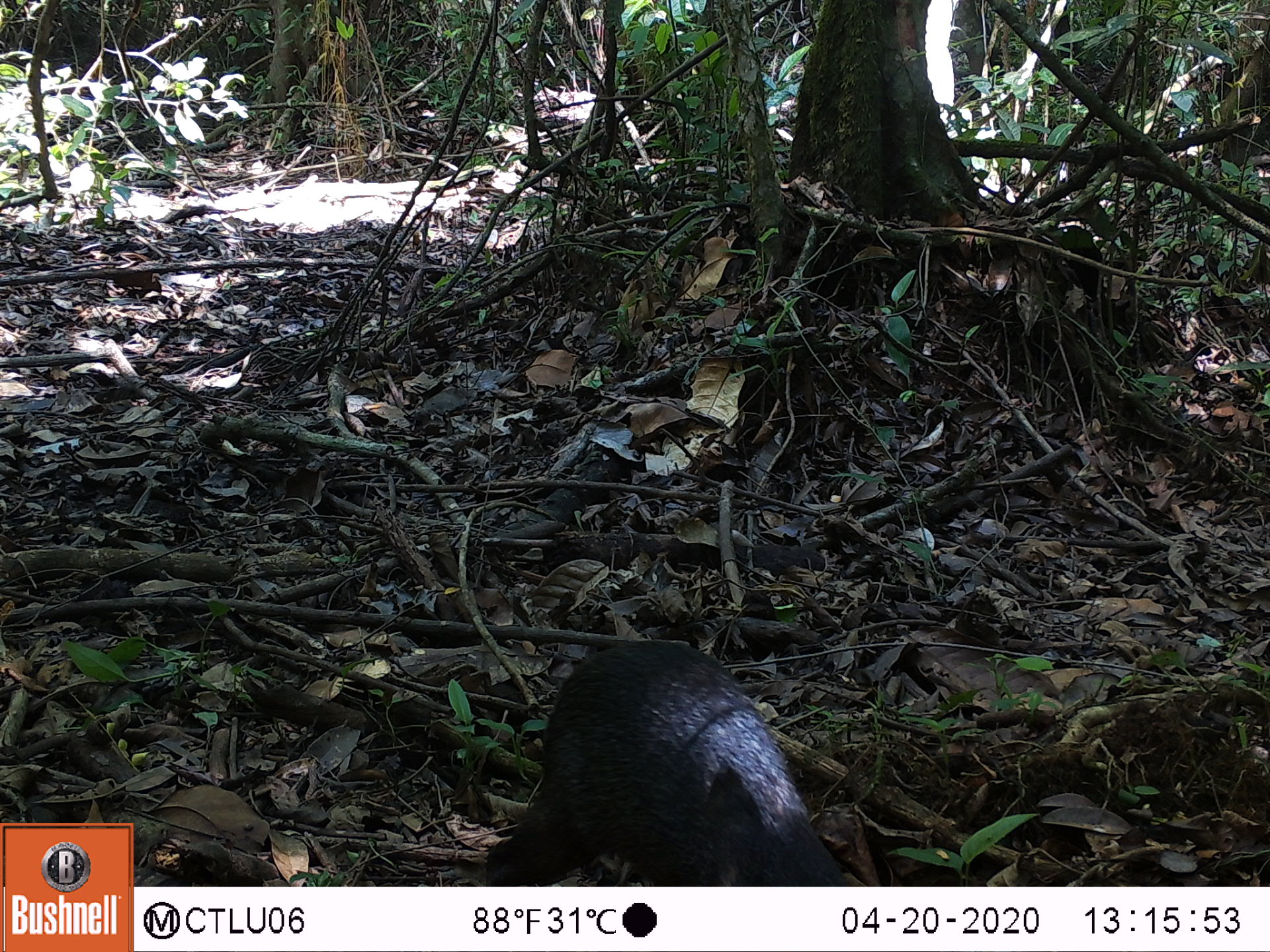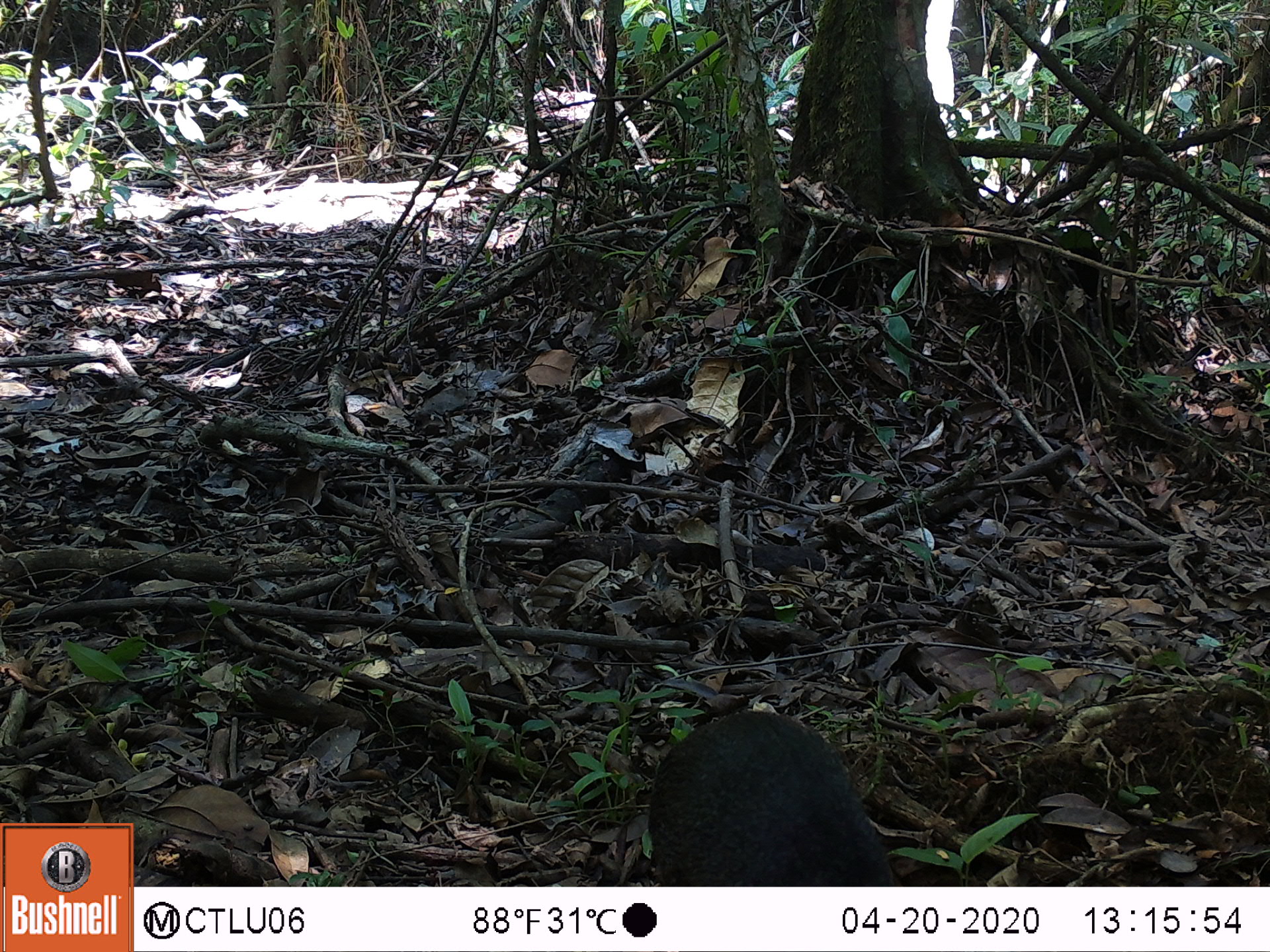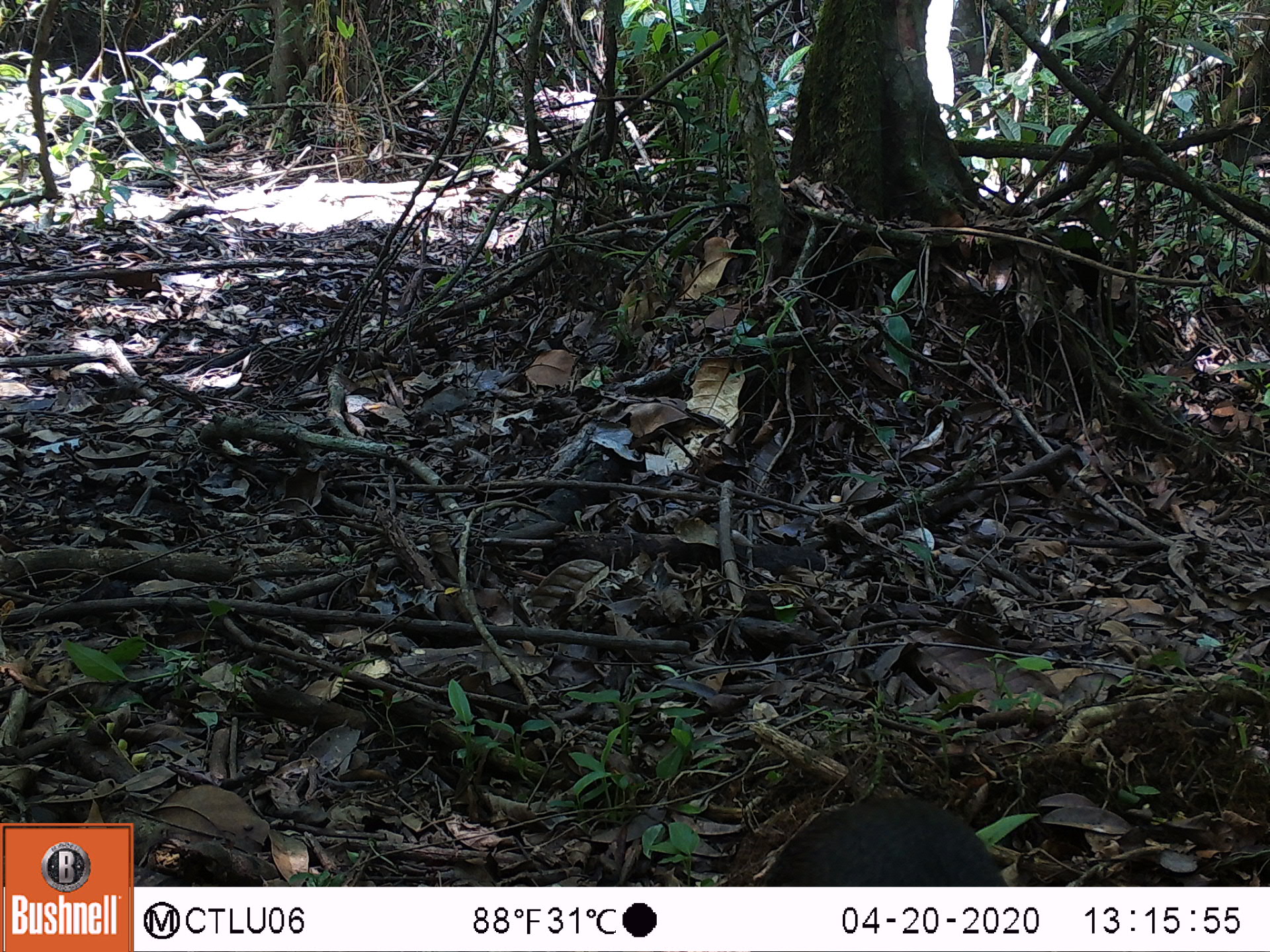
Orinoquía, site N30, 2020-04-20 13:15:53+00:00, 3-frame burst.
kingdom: Animalia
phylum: Chordata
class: Mammalia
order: Rodentia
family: Dasyproctidae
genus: Dasyprocta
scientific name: Dasyprocta fuliginosa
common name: black agouti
Black agouti (Dasyprocta fuliginosa).